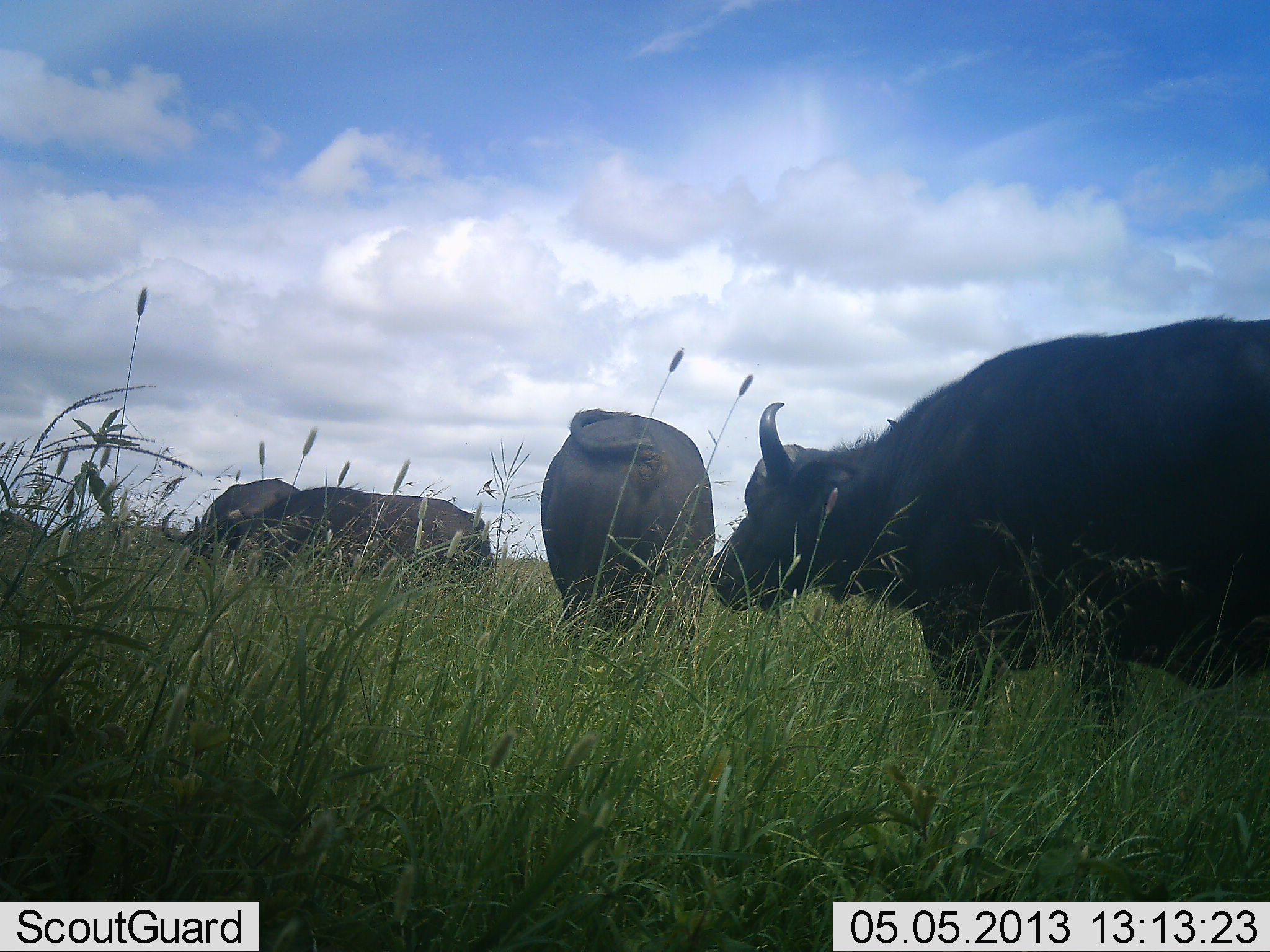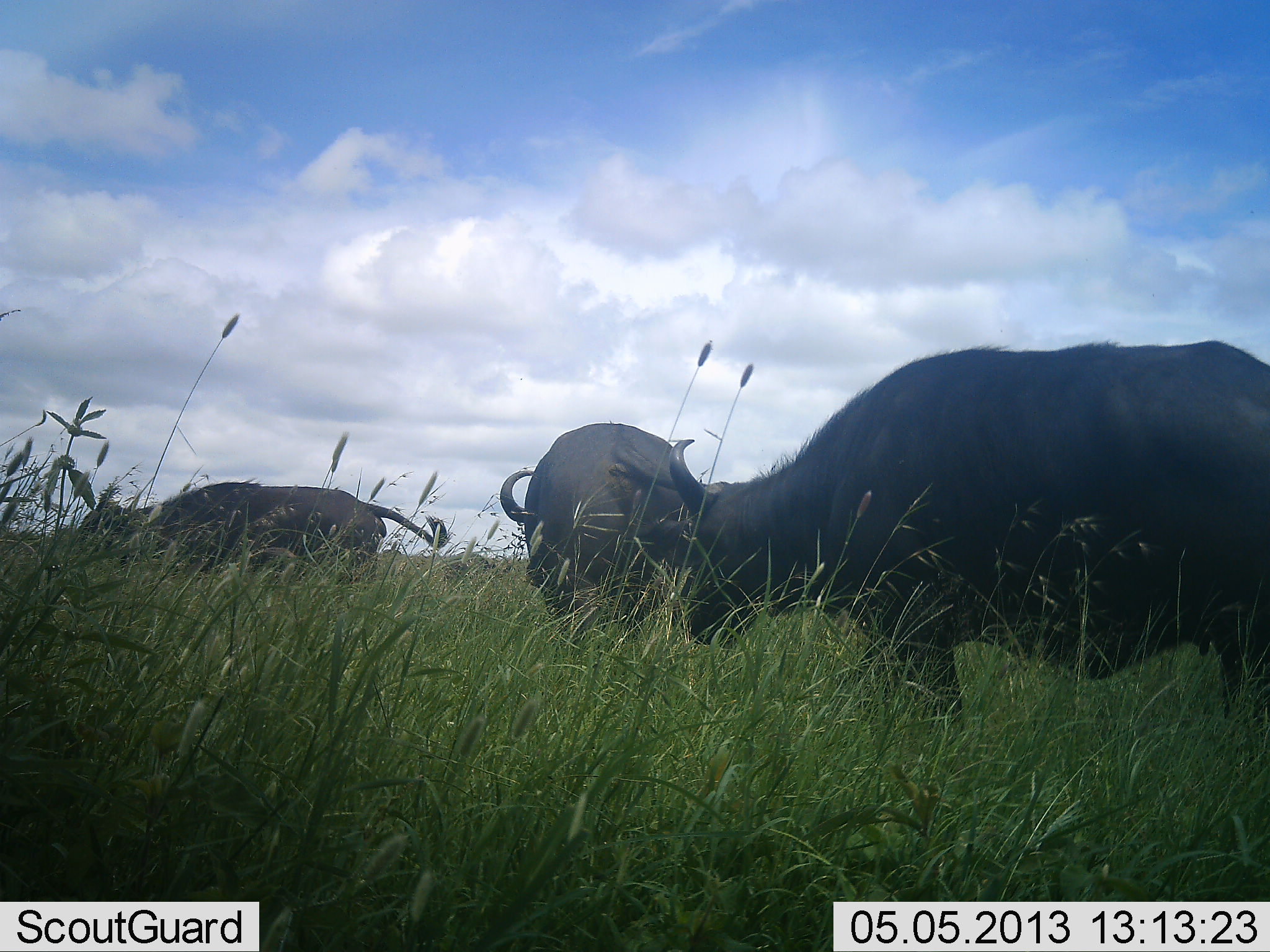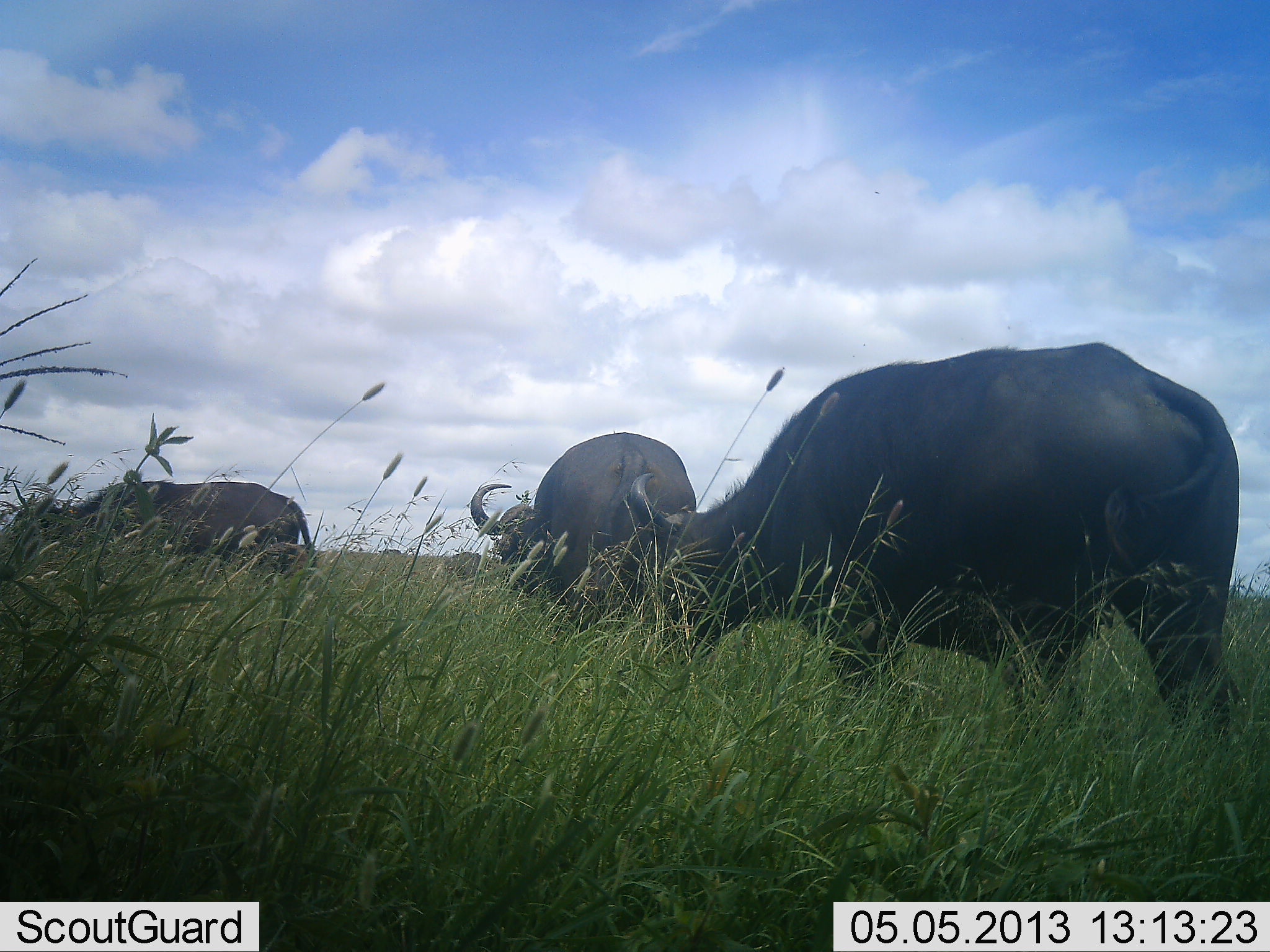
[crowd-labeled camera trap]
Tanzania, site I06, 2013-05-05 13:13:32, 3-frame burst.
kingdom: Animalia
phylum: Chordata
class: Mammalia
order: Artiodactyla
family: Bovidae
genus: Syncerus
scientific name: Syncerus caffer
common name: cape buffalo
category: buffalo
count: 3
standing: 40%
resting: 0%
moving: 80%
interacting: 0%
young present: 0%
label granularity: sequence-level